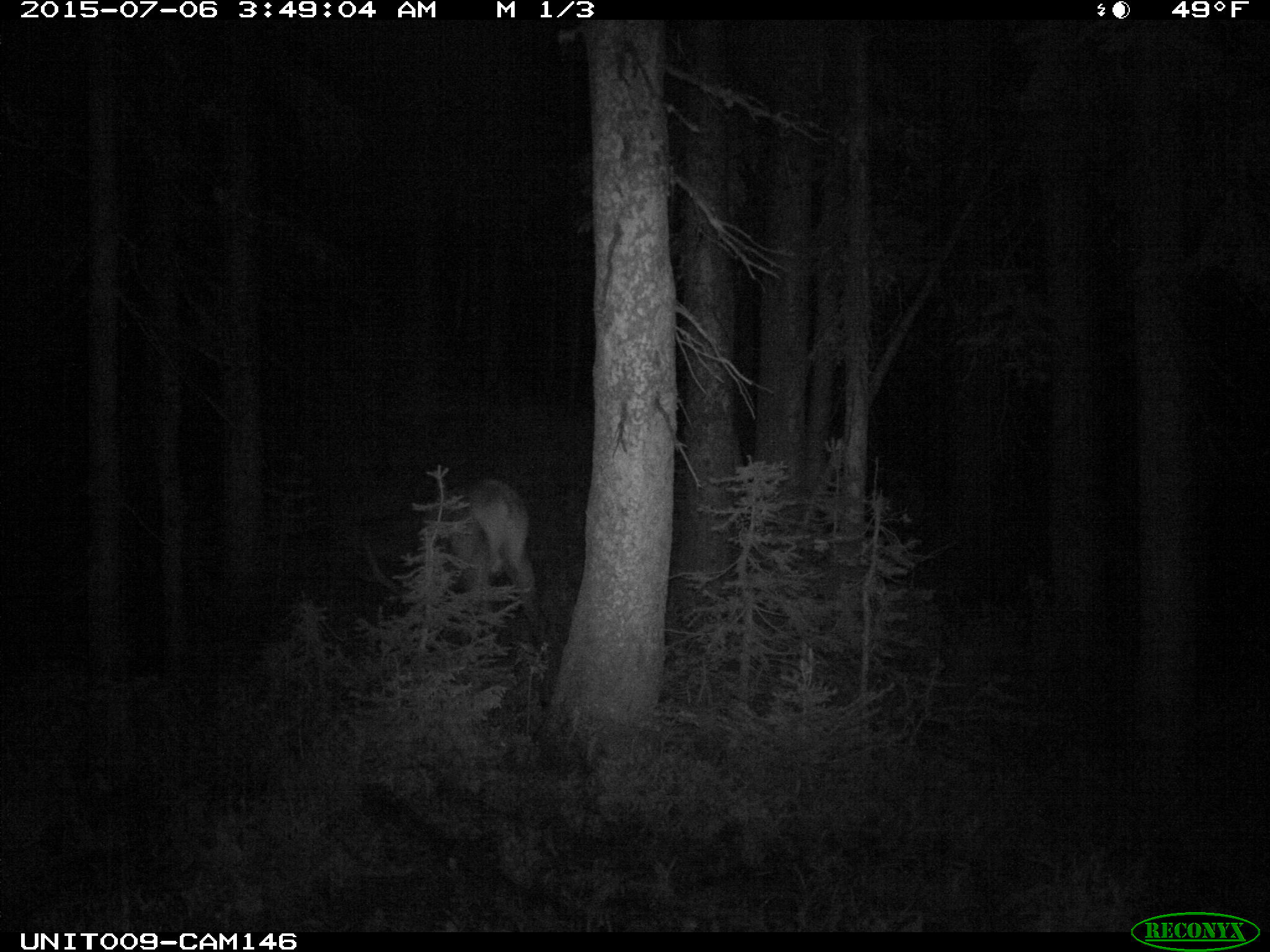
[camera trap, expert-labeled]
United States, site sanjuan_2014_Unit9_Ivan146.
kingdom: Animalia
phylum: Chordata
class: Mammalia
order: Artiodactyla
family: Cervidae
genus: Cervus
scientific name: Cervus elaphus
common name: red deer